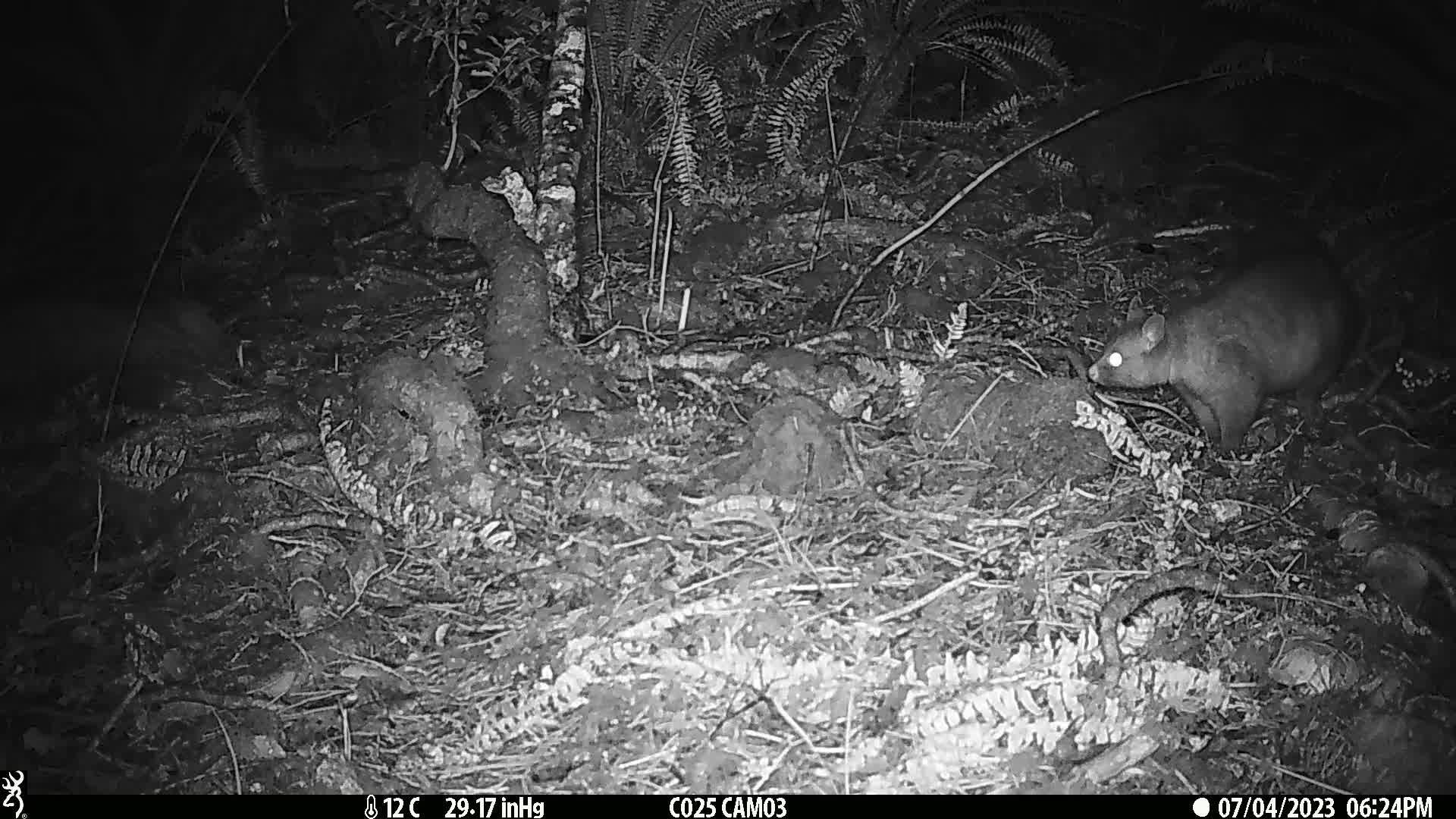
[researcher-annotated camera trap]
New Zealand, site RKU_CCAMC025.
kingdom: Animalia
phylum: Chordata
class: Mammalia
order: Diprotodontia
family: Phalangeridae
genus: Trichosurus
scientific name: Trichosurus vulpecula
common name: common brushtail possum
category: possum